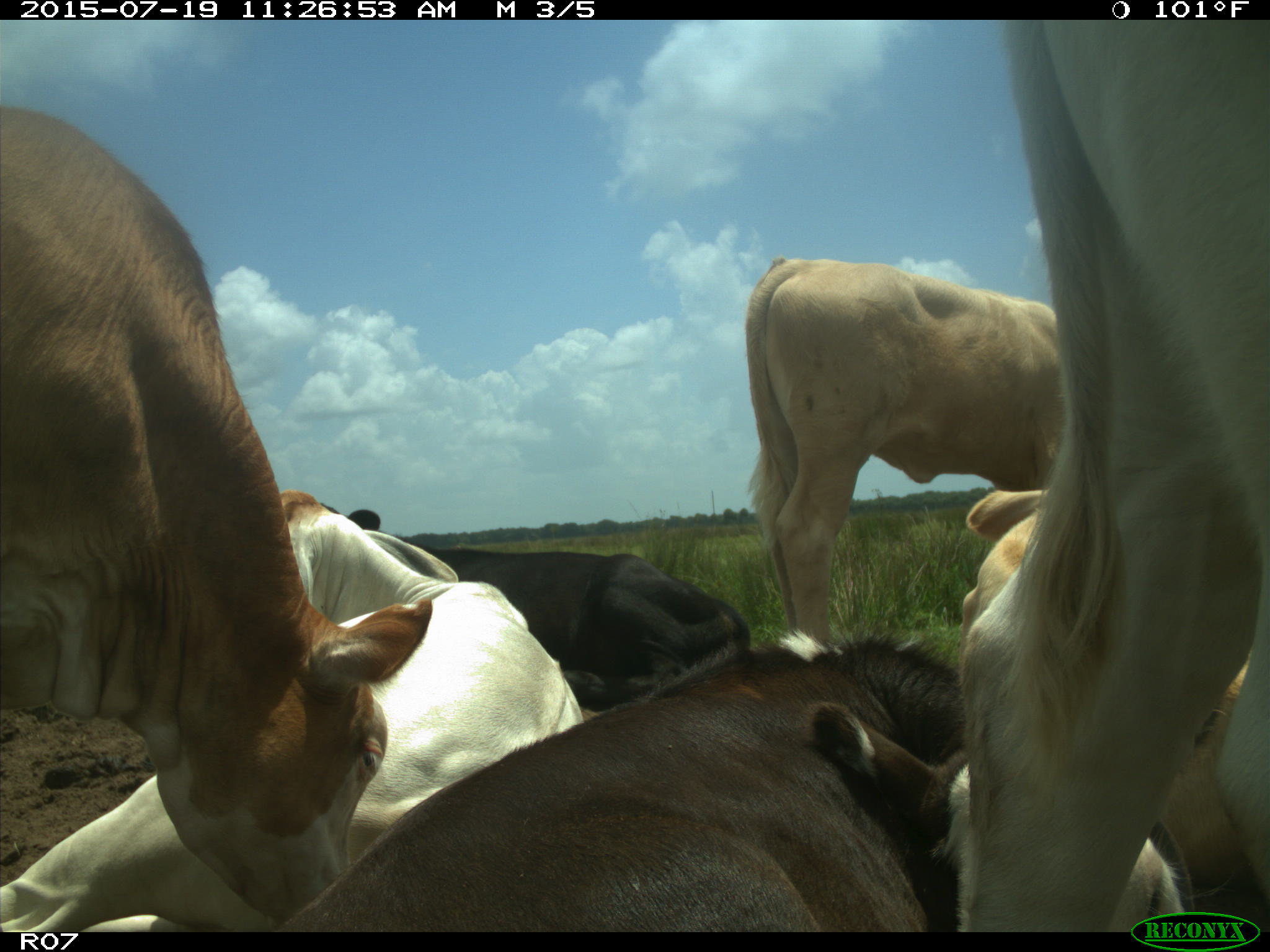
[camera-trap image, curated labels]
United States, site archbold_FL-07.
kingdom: Animalia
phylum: Chordata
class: Mammalia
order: Artiodactyla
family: Bovidae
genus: Bos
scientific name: Bos taurus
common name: domestic cow